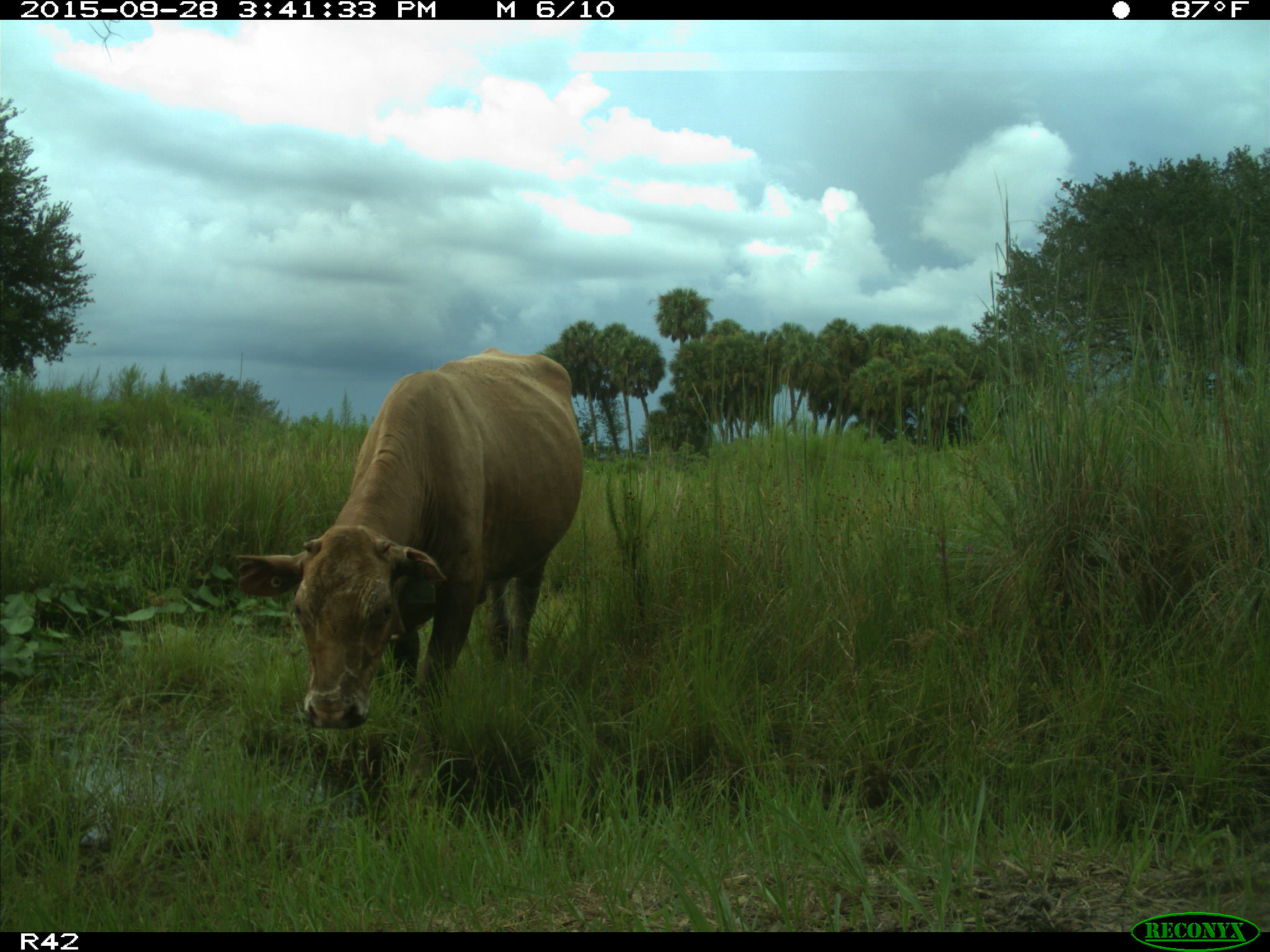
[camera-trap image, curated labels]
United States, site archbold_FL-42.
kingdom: Animalia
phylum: Chordata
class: Mammalia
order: Artiodactyla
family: Bovidae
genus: Bos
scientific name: Bos taurus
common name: domestic cow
Bos taurus (domestic cow).